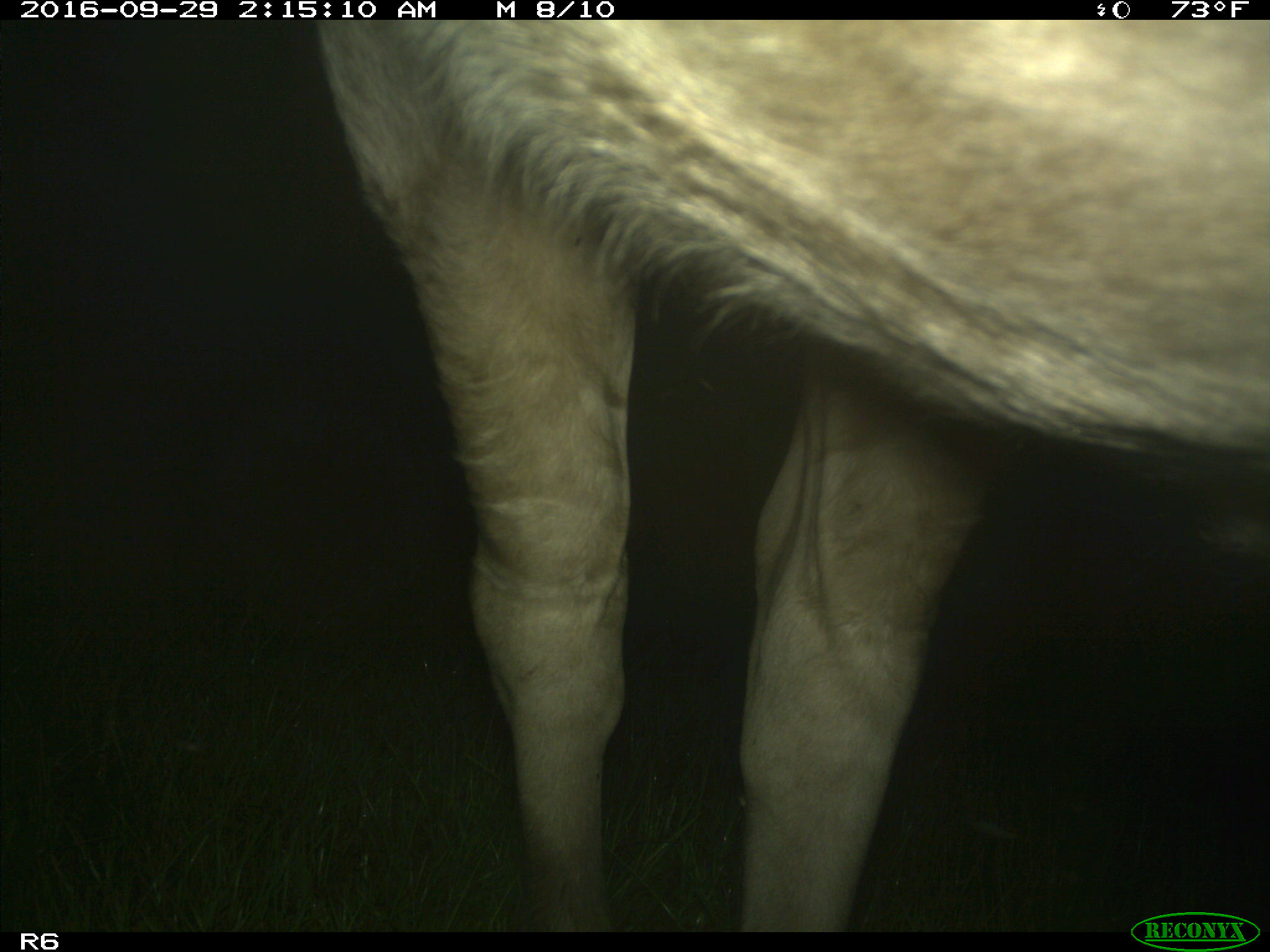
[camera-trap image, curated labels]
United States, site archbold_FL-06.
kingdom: Animalia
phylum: Chordata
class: Mammalia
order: Artiodactyla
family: Bovidae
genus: Bos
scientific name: Bos taurus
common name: domestic cow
Bos taurus (domestic cow).